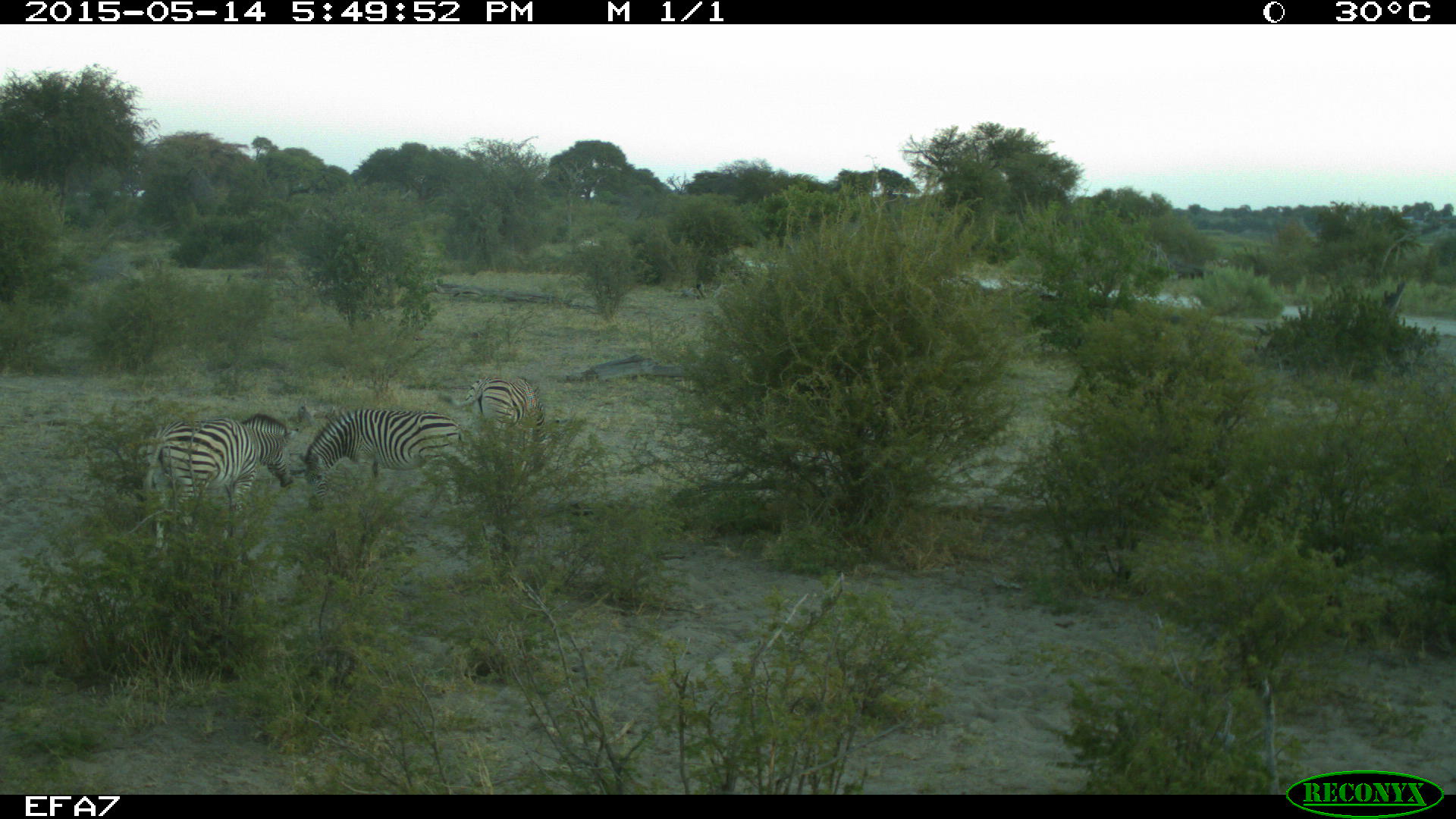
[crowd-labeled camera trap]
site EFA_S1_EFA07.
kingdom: Animalia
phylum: Chordata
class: Mammalia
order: Perissodactyla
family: Equidae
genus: Equus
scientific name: Equus quagga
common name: plains zebra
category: zebraplains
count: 3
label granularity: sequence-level